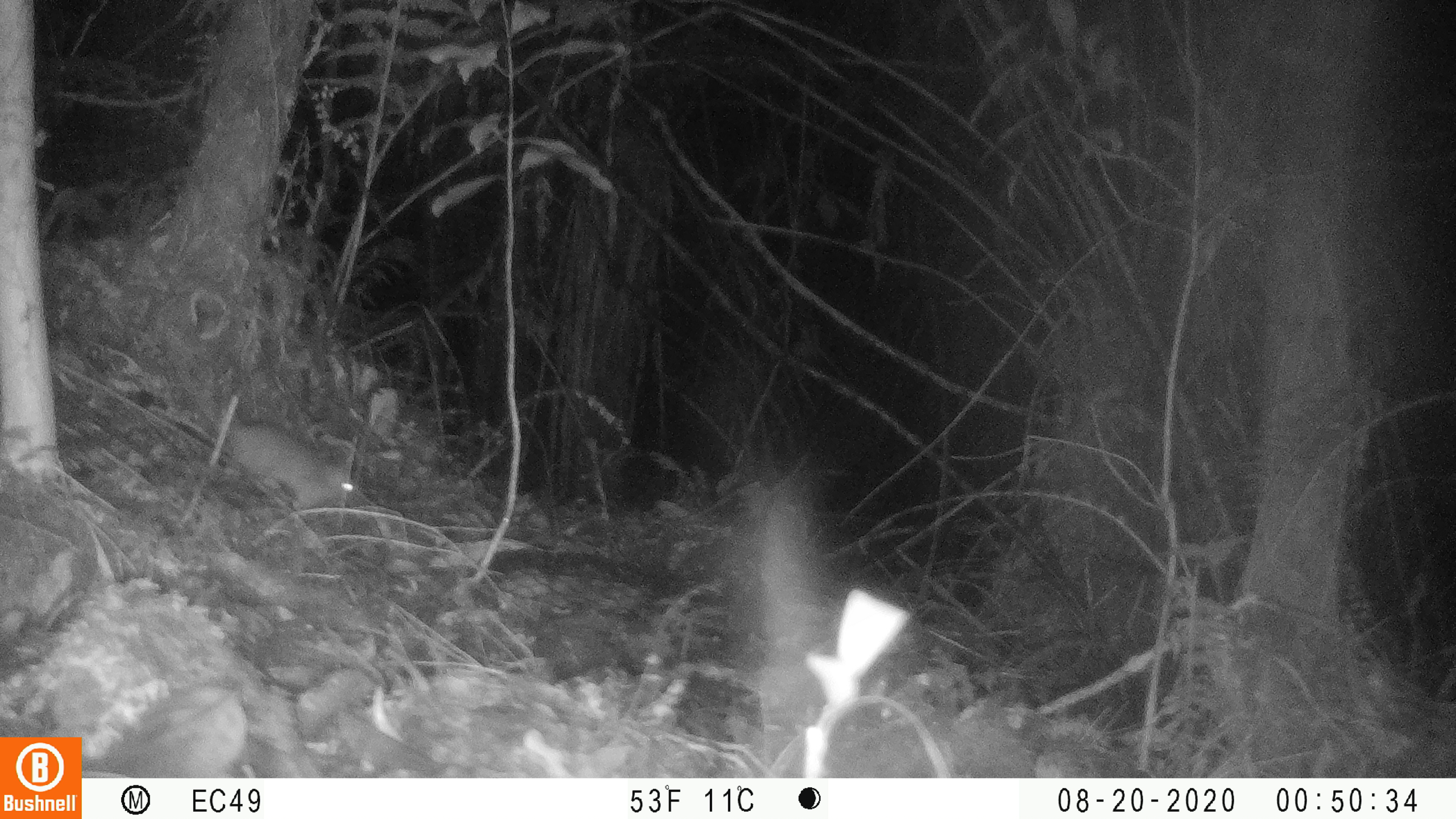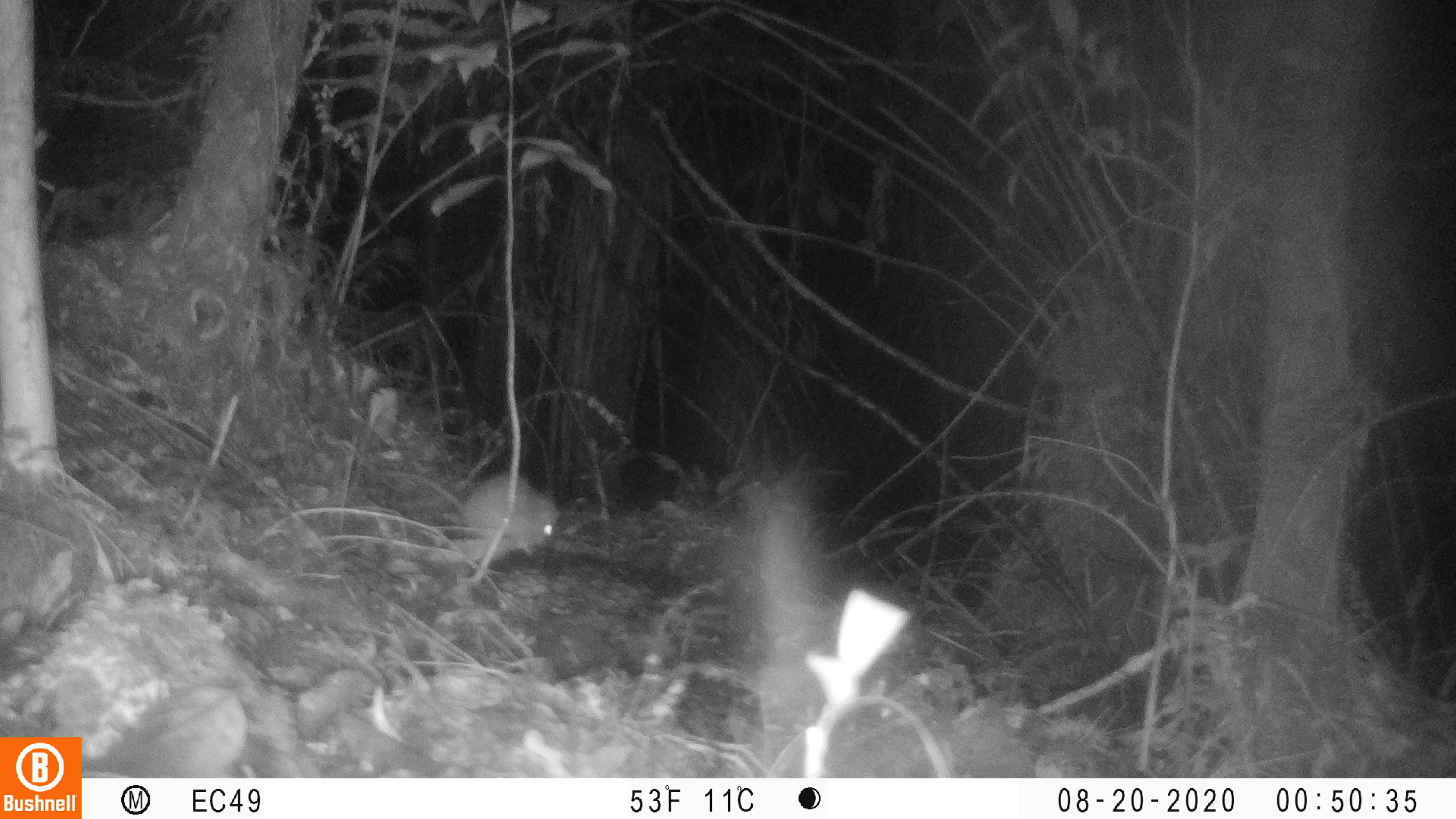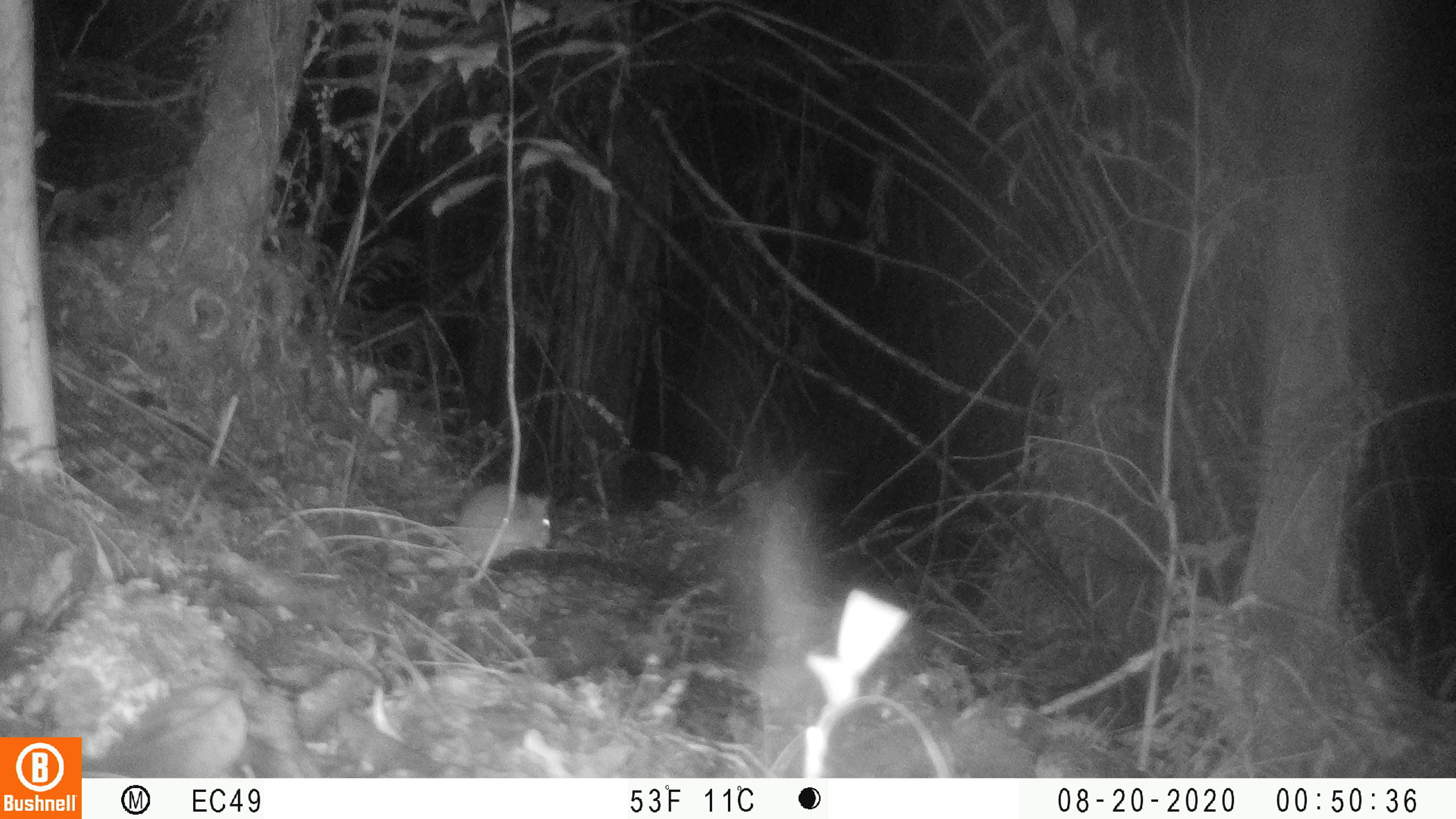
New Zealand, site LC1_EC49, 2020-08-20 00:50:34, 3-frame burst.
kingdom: Animalia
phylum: Chordata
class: Mammalia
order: Rodentia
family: Muridae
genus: Rattus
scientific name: Rattus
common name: rat